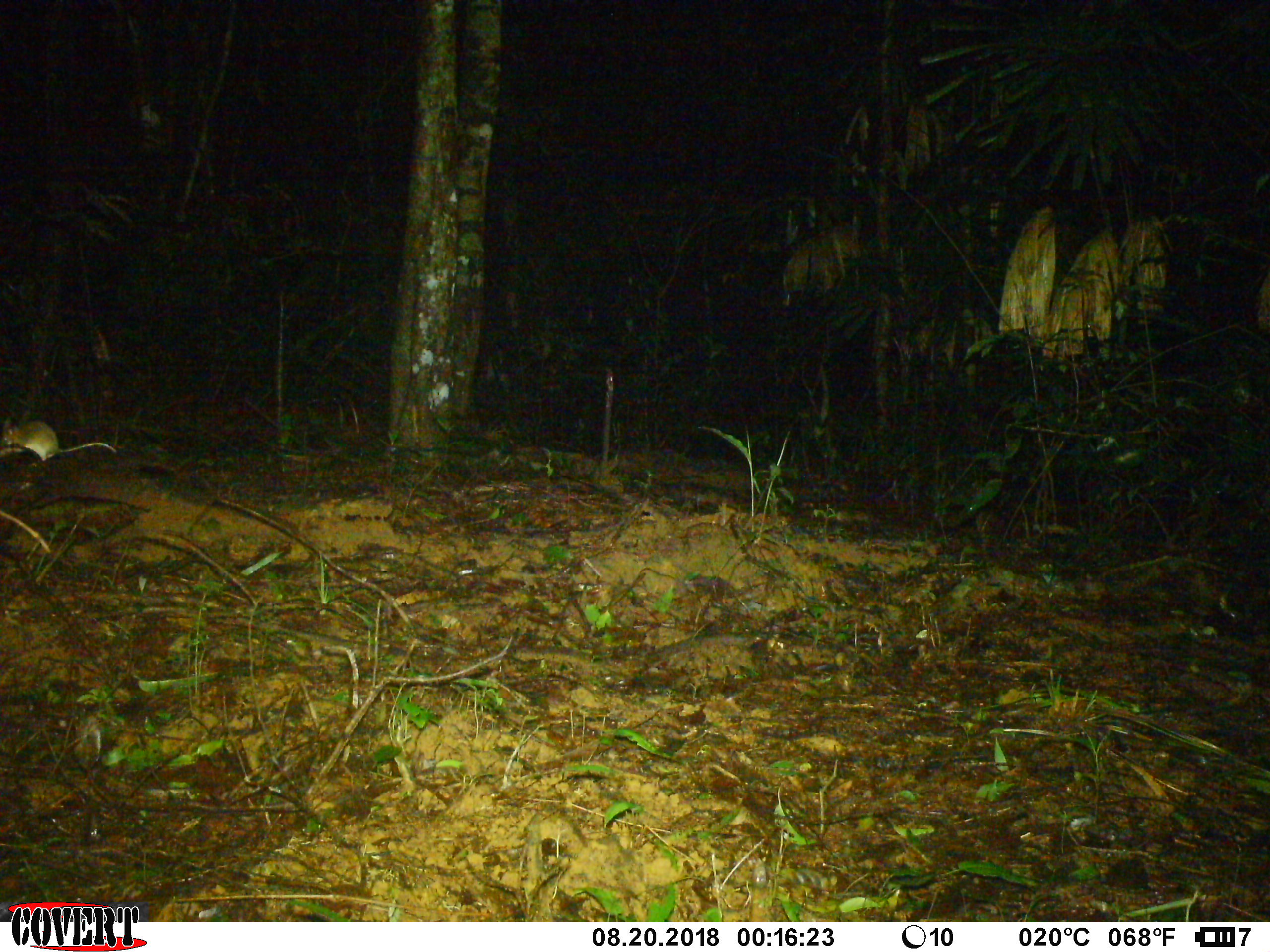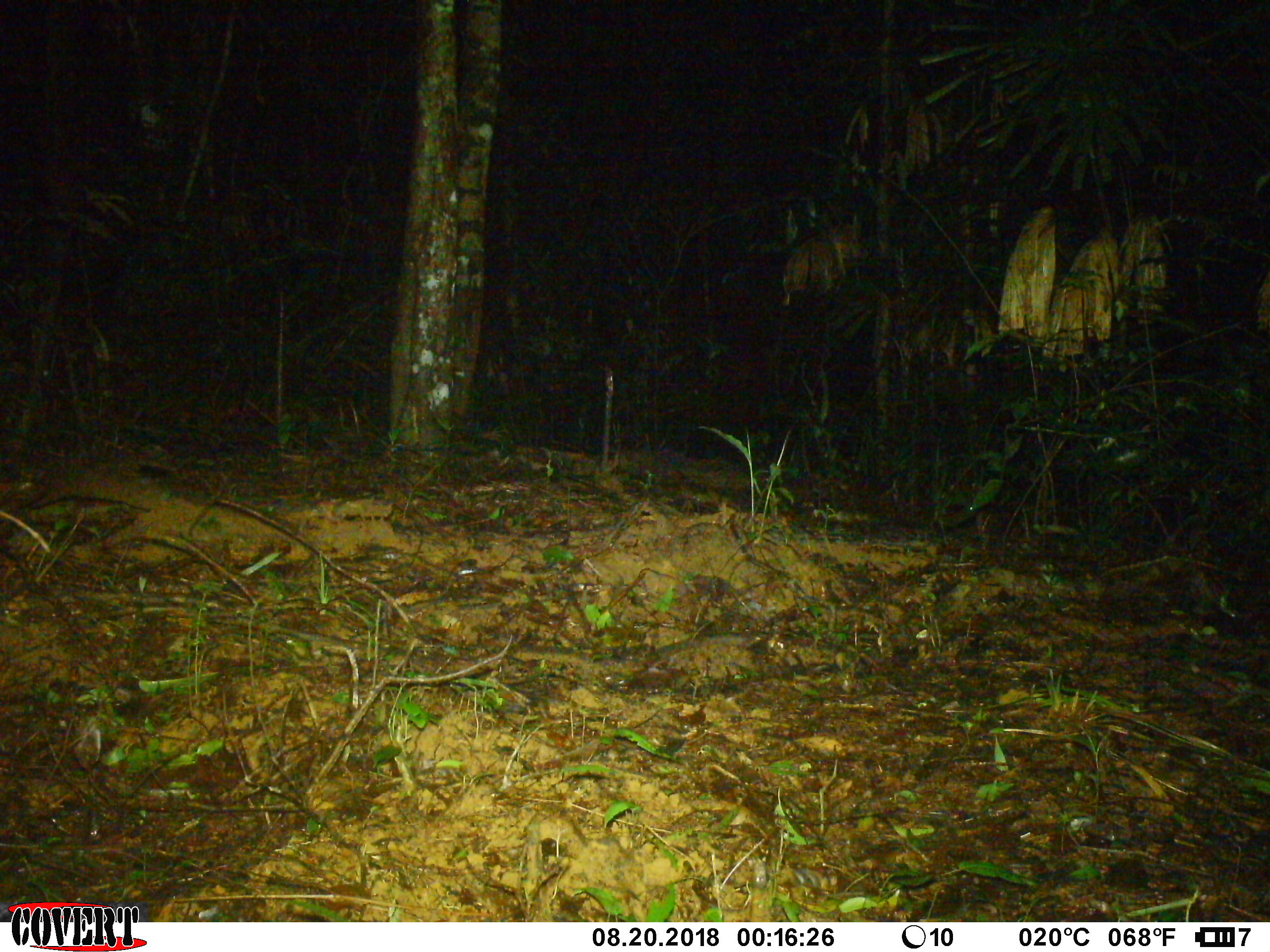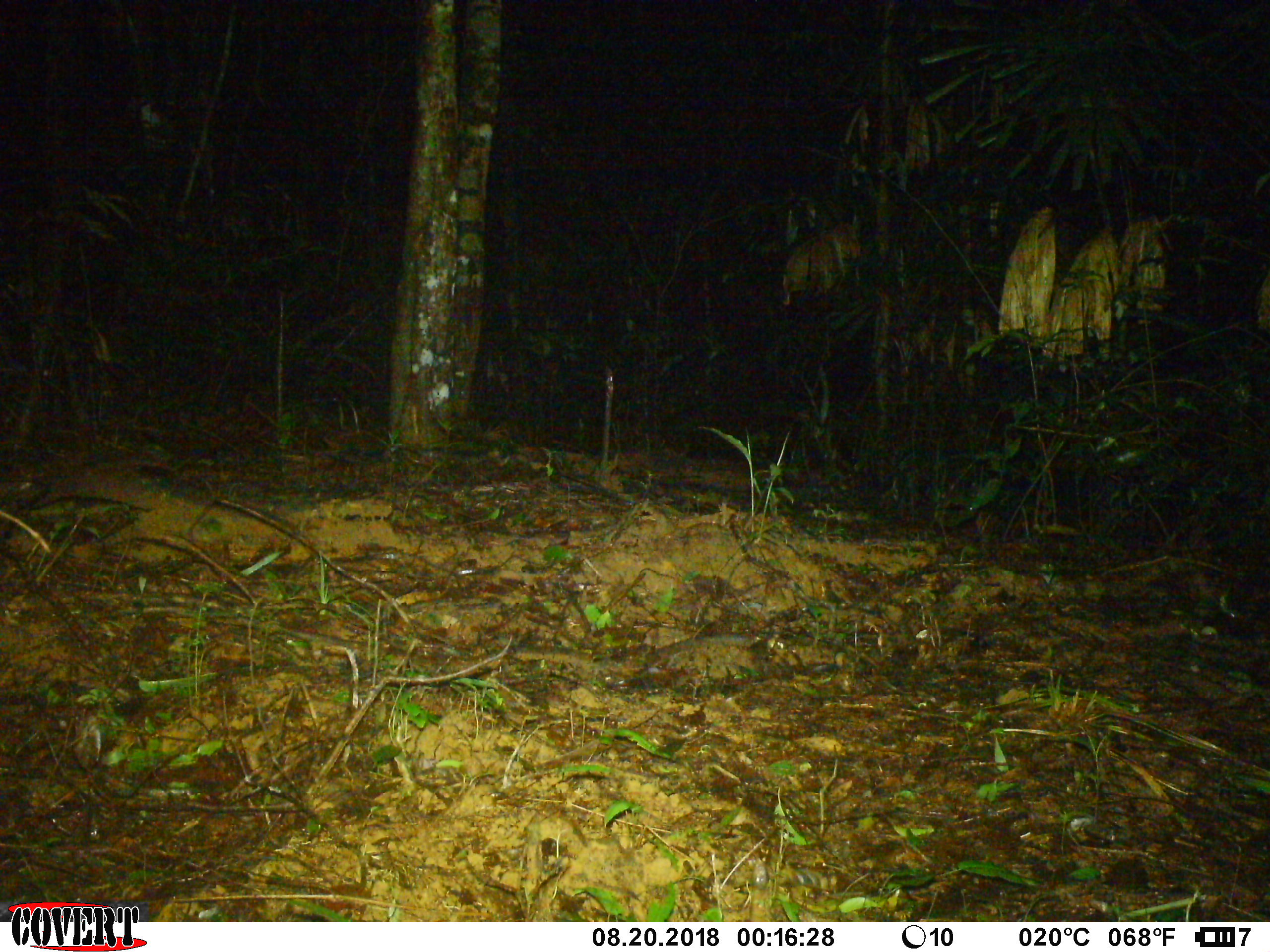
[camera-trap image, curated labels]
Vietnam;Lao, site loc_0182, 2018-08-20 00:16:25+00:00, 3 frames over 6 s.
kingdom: Animalia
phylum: Chordata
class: Mammalia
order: Rodentia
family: Muridae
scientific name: Muridae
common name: old-world mice and rats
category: unidentified murid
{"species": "unidentified murid (old-world mice and rats) (Muridae)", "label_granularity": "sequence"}